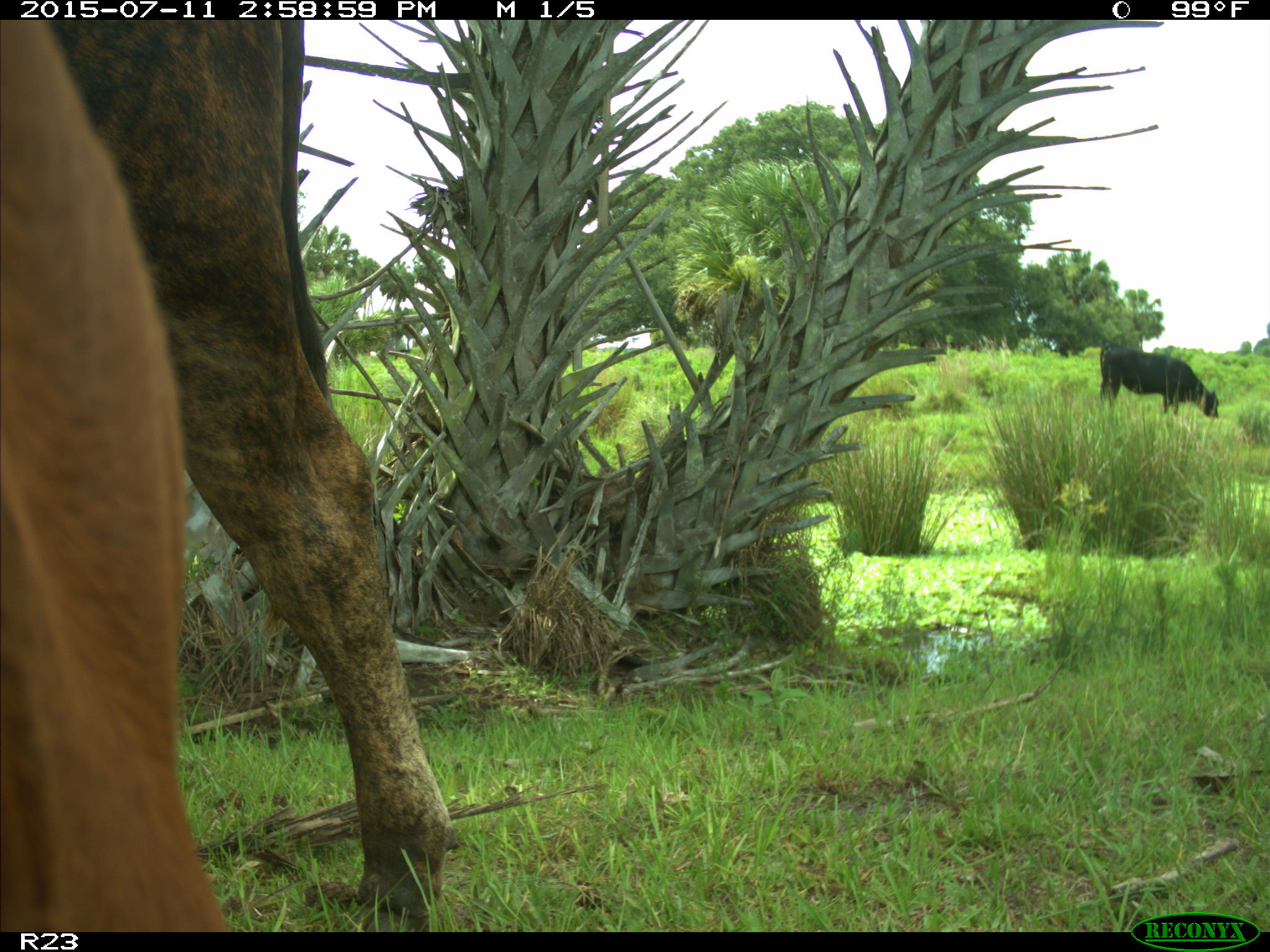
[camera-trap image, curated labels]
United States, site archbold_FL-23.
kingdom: Animalia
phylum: Chordata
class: Mammalia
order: Artiodactyla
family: Bovidae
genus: Bos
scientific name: Bos taurus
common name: domestic cow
Bos taurus (domestic cow).